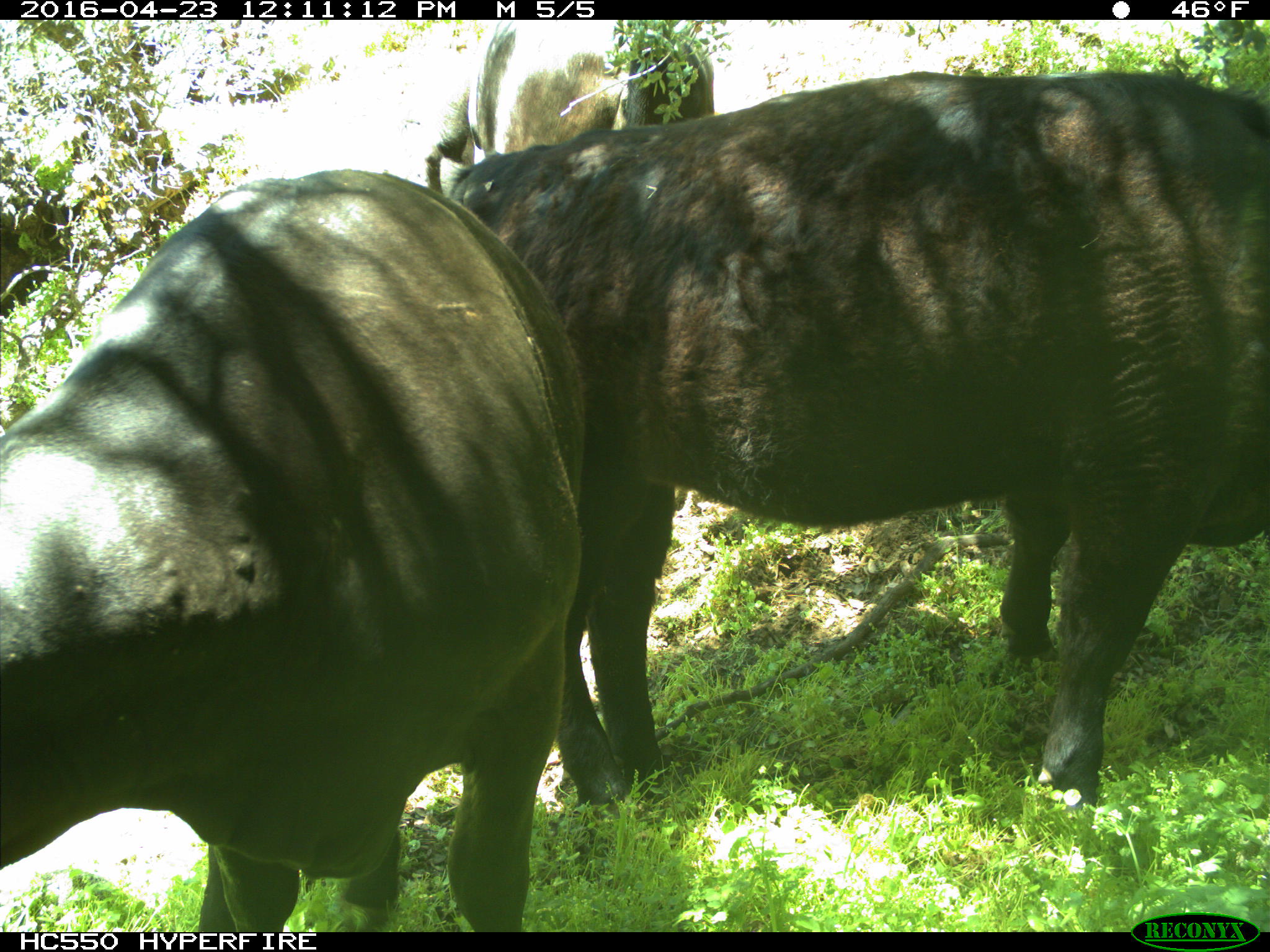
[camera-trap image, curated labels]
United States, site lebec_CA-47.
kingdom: Animalia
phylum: Chordata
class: Mammalia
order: Artiodactyla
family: Bovidae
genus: Bos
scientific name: Bos taurus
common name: domestic cow